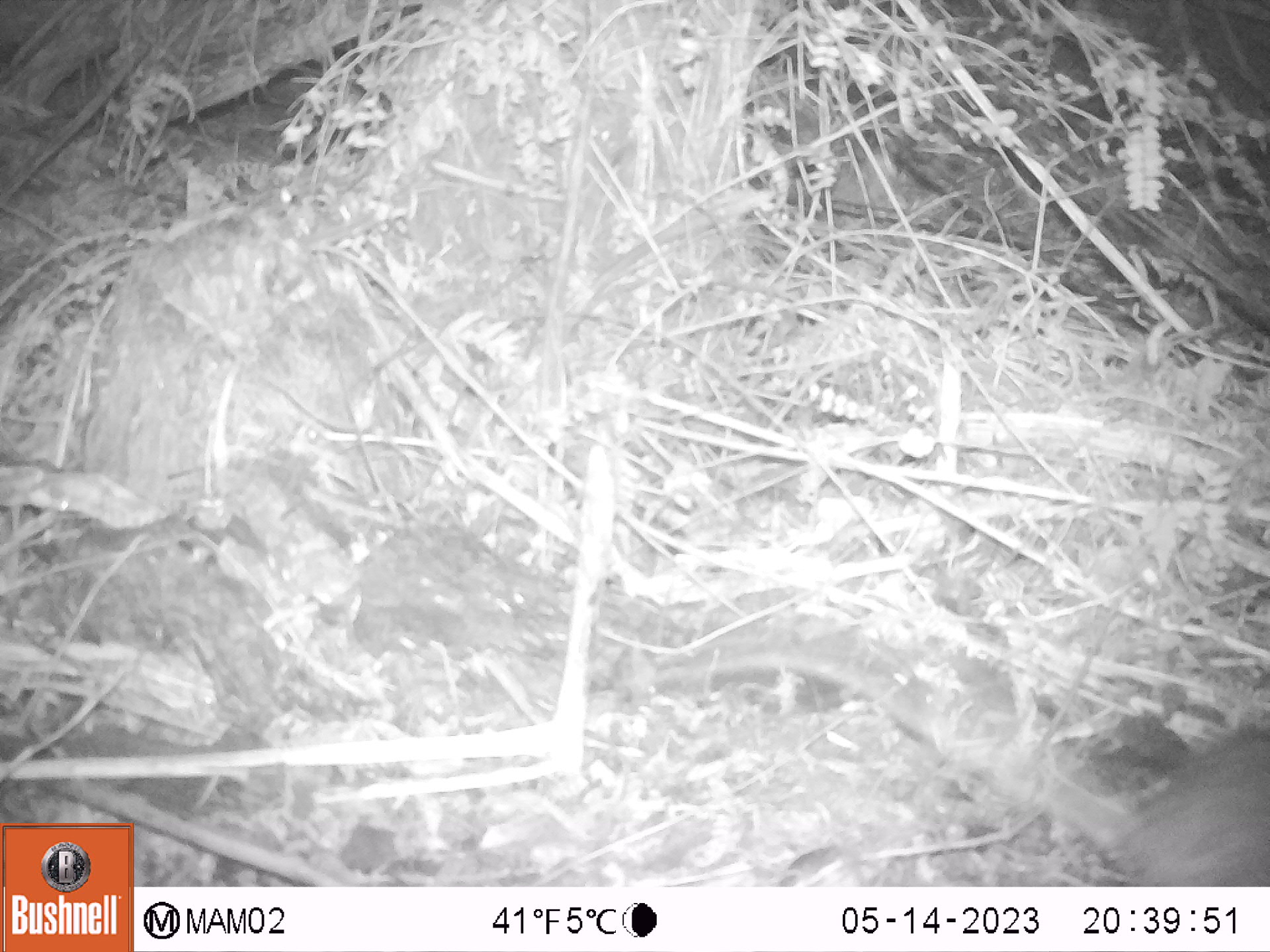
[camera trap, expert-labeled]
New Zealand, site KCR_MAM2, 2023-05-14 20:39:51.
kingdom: Animalia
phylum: Chordata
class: Mammalia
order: Rodentia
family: Muridae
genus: Rattus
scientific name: Rattus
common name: rat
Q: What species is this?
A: Rat (Rattus).